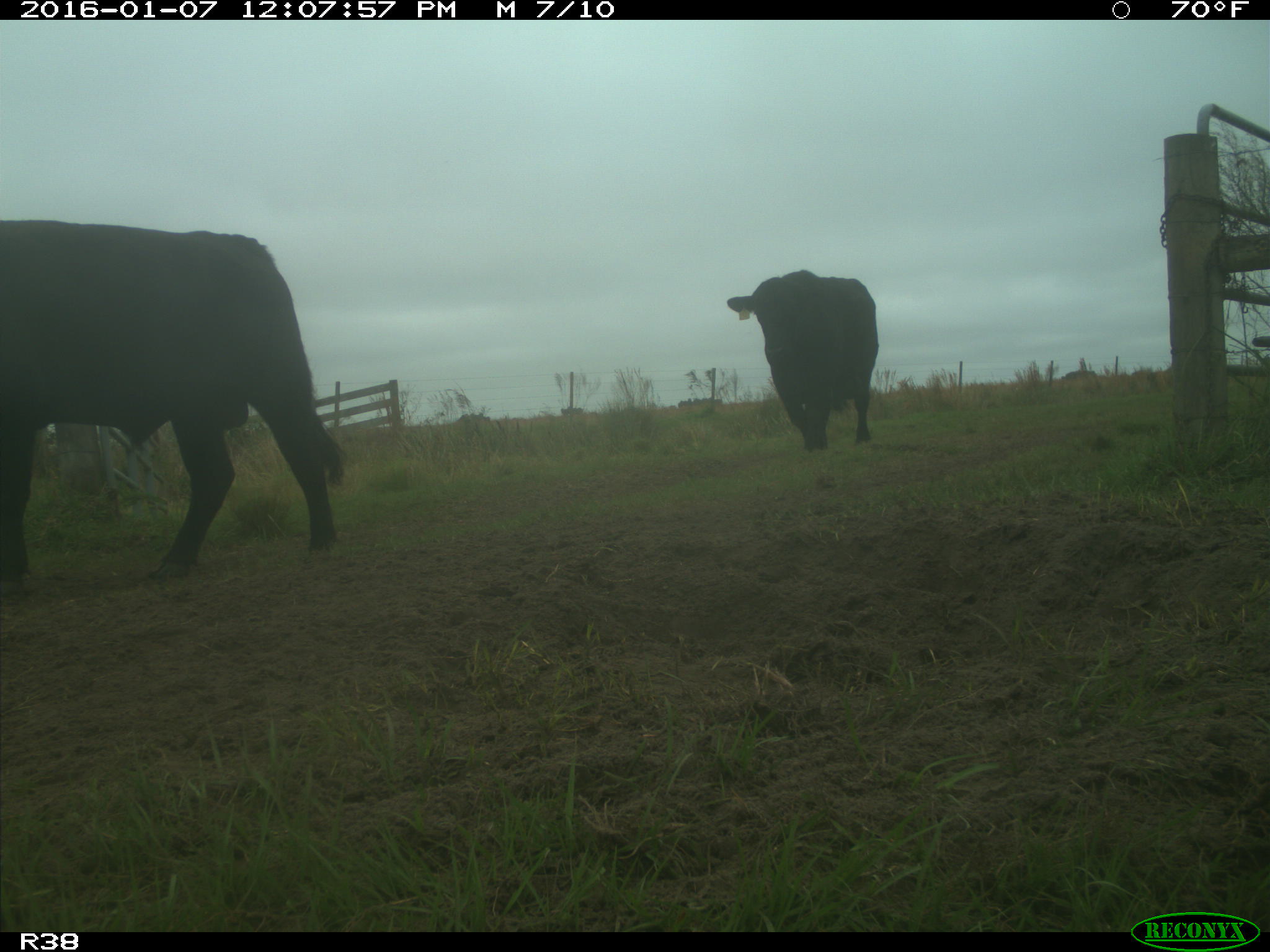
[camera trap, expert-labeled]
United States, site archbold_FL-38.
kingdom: Animalia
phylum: Chordata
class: Mammalia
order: Artiodactyla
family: Bovidae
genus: Bos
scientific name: Bos taurus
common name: domestic cow